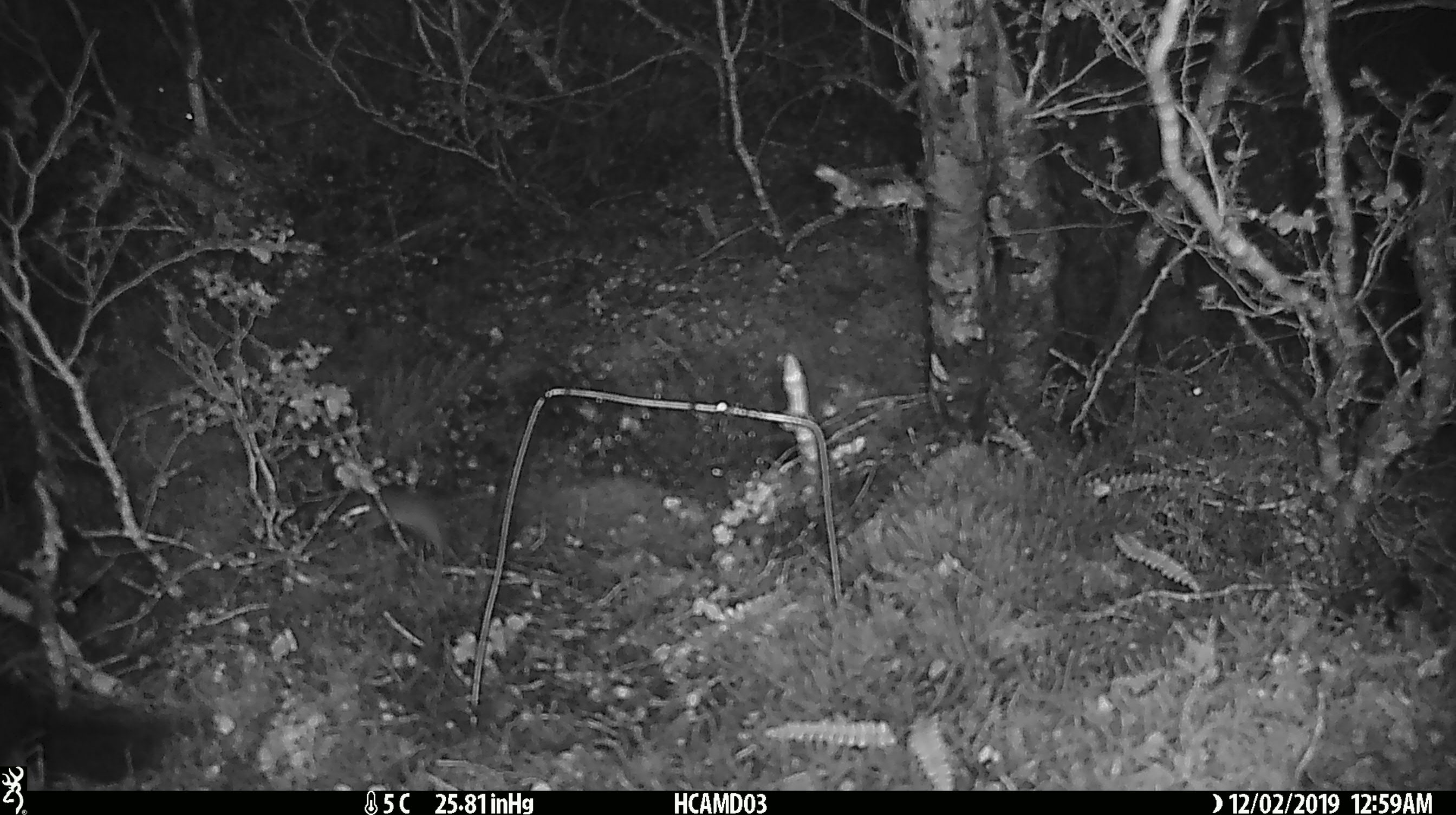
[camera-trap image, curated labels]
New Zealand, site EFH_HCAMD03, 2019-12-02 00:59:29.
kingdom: Animalia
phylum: Chordata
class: Mammalia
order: Rodentia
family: Muridae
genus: Mus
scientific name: Mus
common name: mouse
Mouse (Mus).